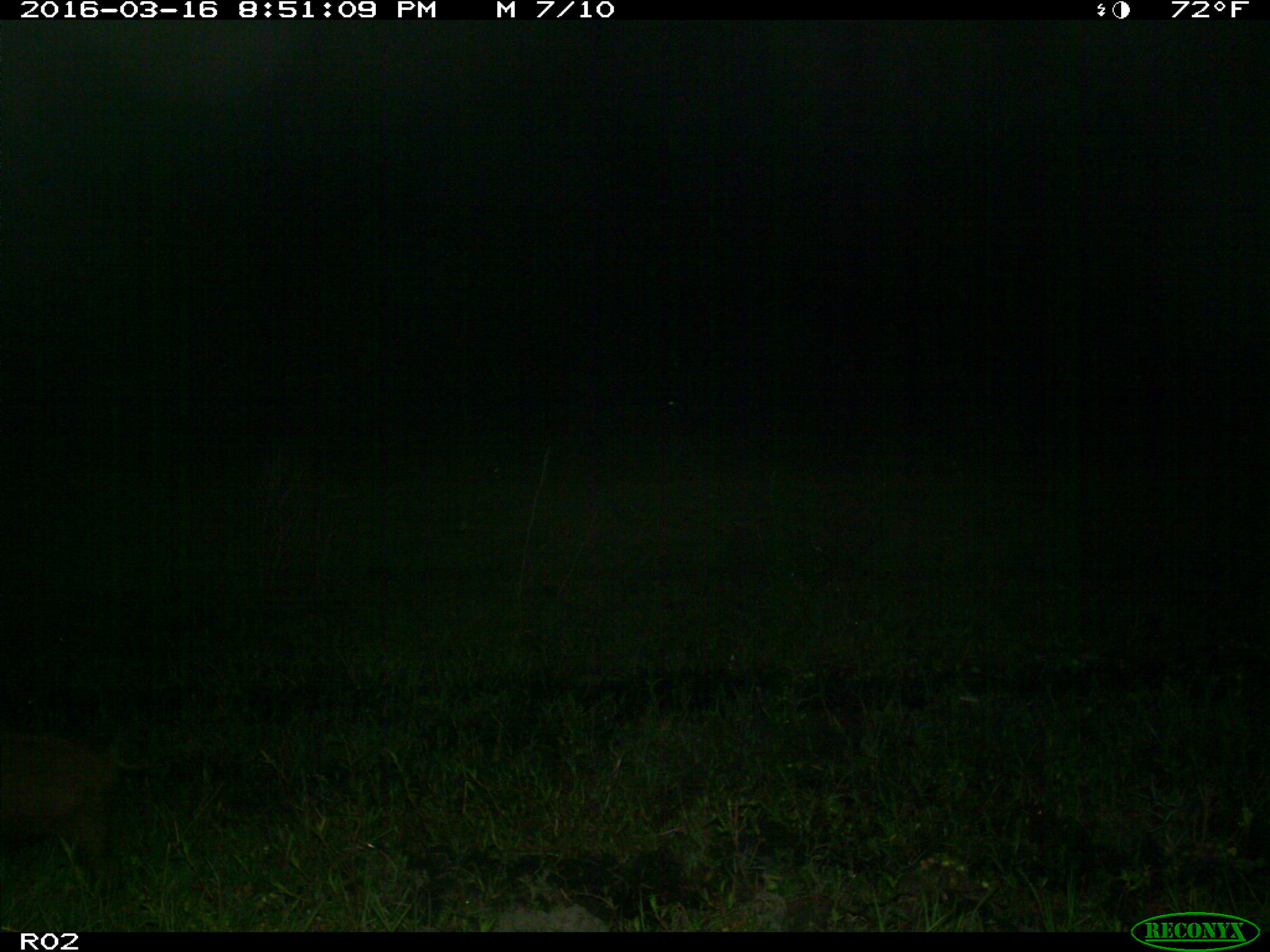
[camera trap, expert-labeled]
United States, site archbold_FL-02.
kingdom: Animalia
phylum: Chordata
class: Mammalia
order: Artiodactyla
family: Suidae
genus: Sus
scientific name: Sus scrofa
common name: wild boar